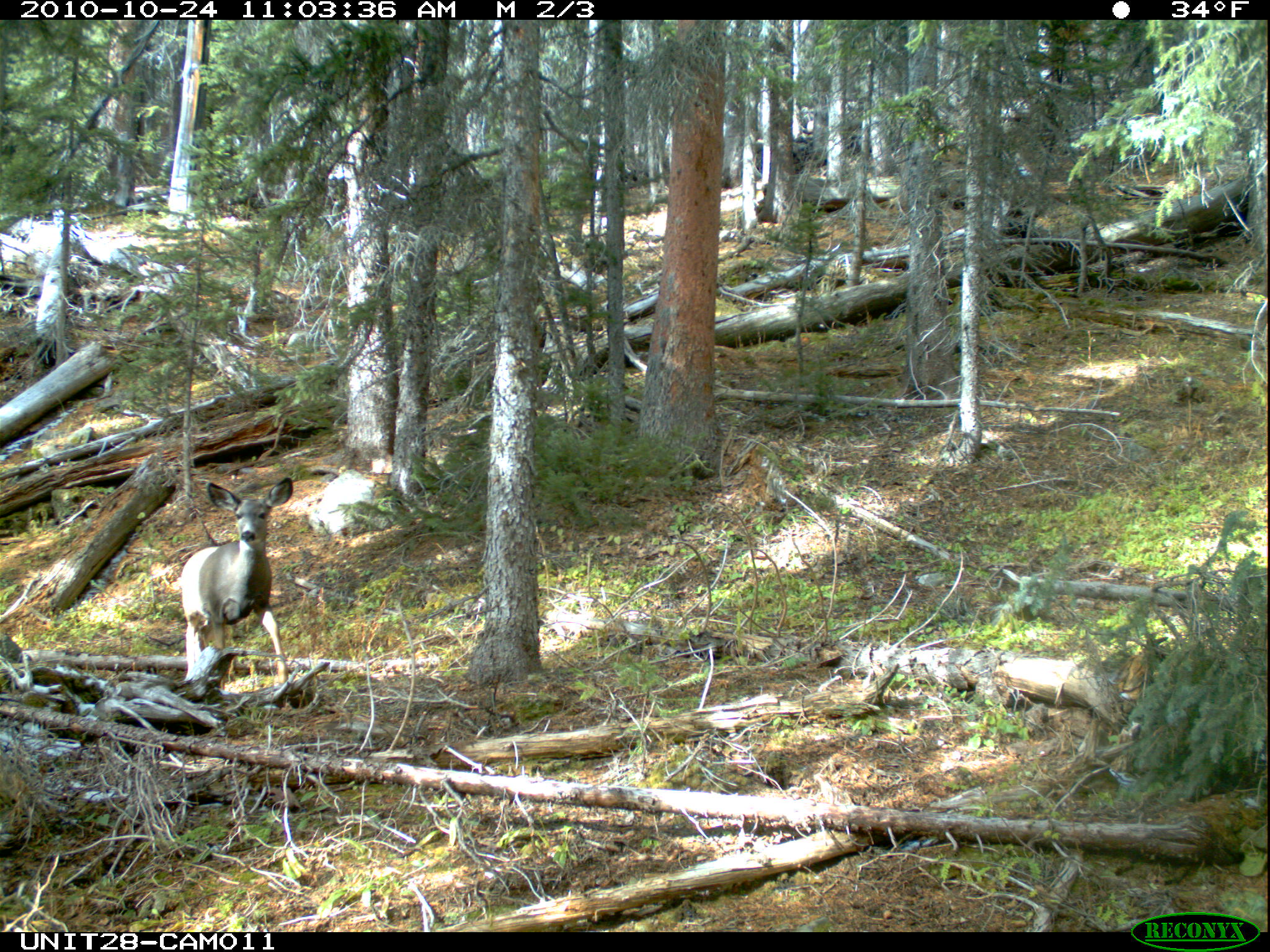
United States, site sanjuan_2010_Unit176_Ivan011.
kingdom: Animalia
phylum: Chordata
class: Mammalia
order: Artiodactyla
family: Cervidae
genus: Odocoileus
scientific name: Odocoileus hemionus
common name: mule deer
Odocoileus hemionus (mule deer).